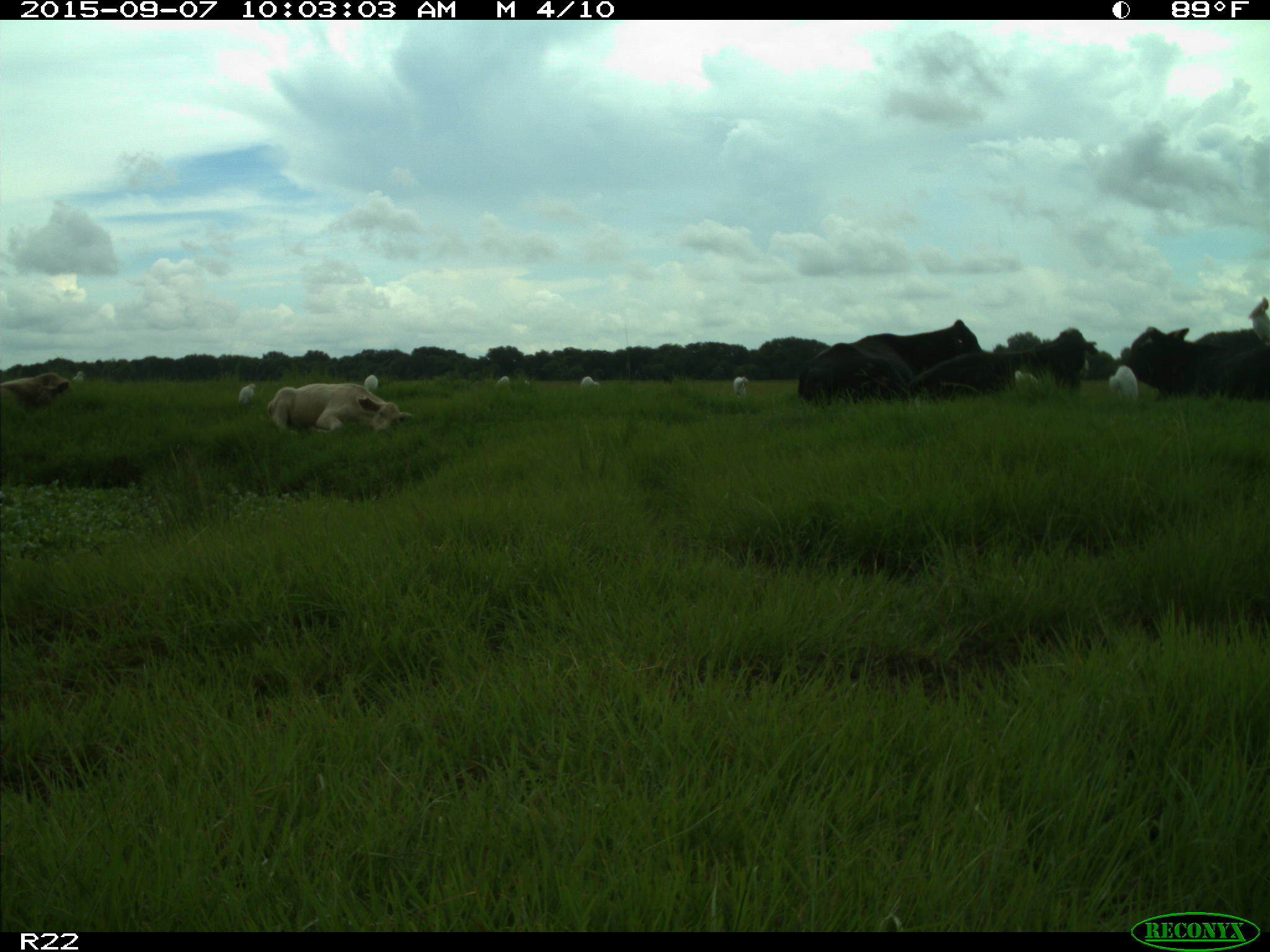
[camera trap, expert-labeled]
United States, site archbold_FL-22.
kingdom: Animalia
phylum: Chordata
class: Mammalia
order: Artiodactyla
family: Bovidae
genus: Bos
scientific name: Bos taurus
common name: domestic cow